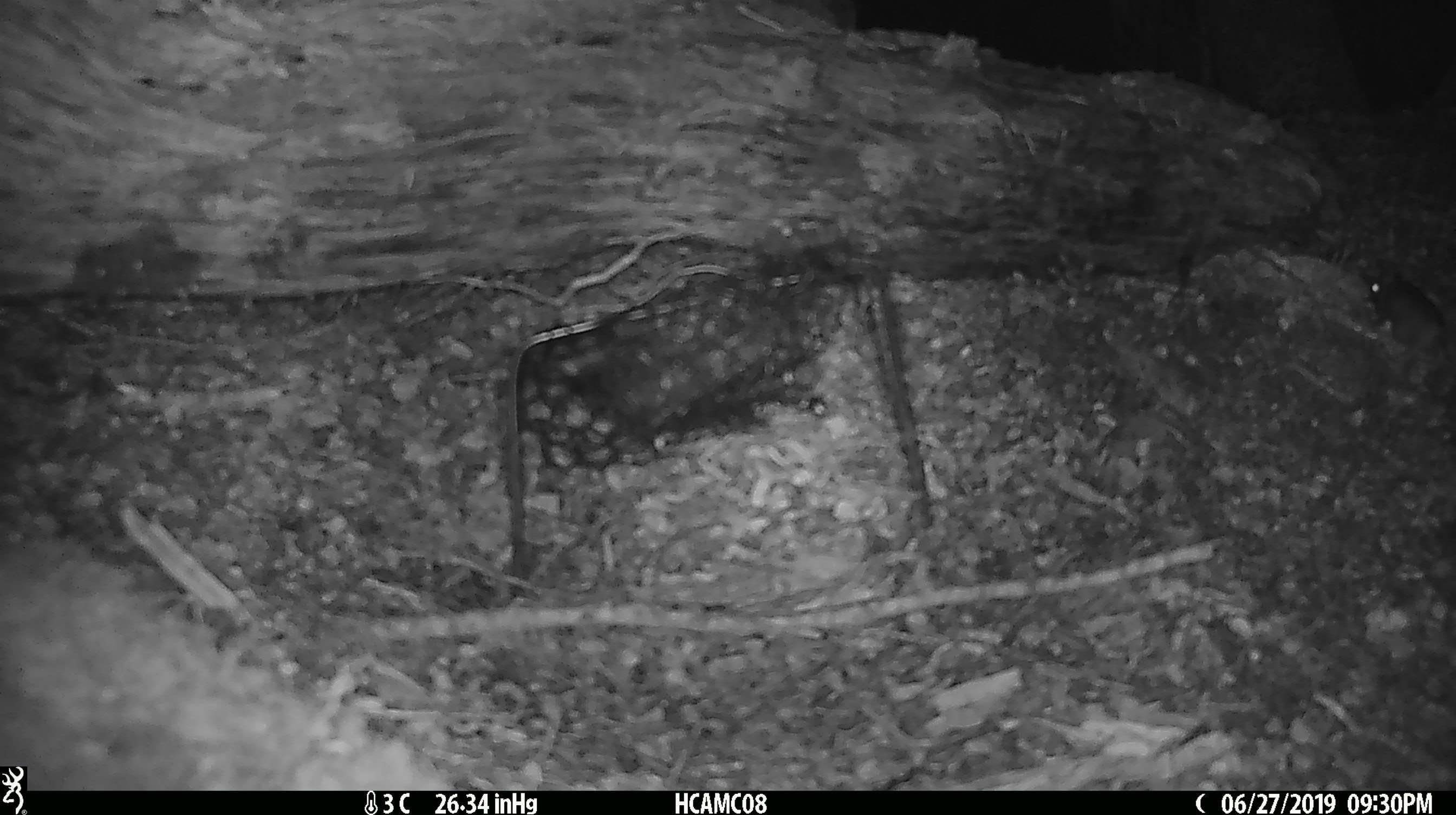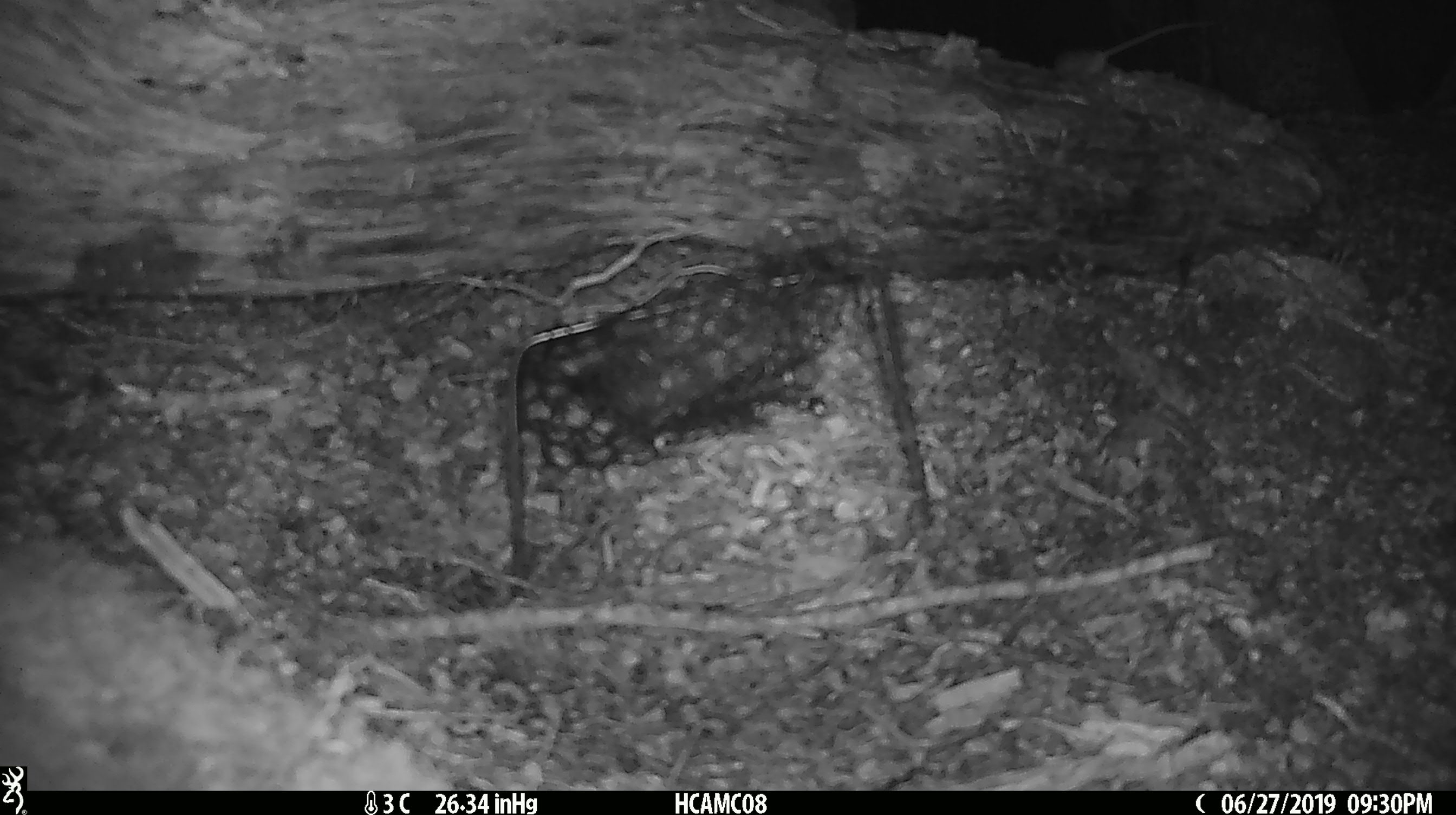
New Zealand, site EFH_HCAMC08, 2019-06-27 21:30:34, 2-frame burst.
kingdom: Animalia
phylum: Chordata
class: Mammalia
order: Rodentia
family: Muridae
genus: Mus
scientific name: Mus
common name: mouse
Mouse (Mus).